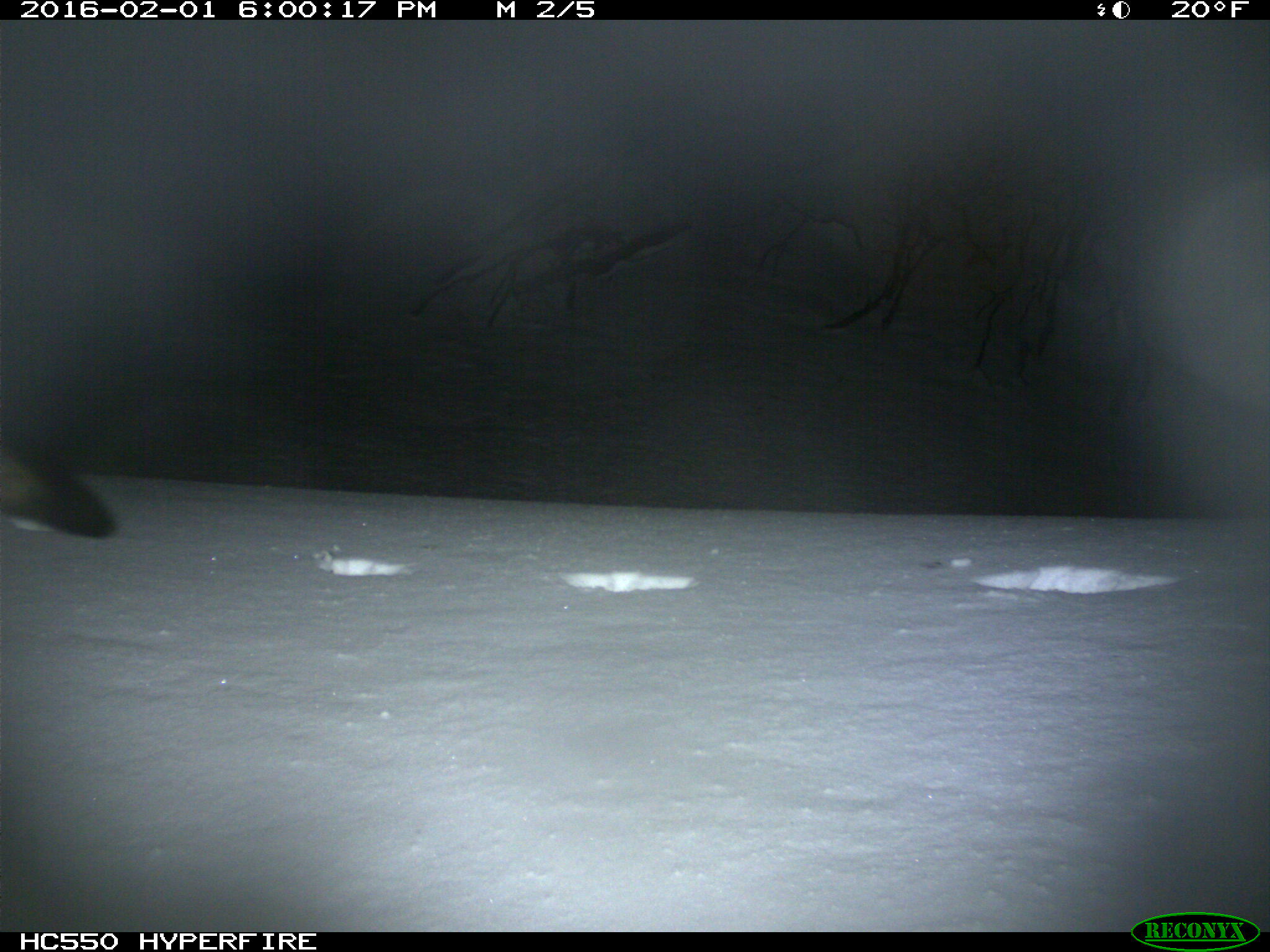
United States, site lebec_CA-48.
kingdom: Animalia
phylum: Chordata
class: Mammalia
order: Carnivora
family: Canidae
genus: Urocyon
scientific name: Urocyon cinereoargenteus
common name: gray fox